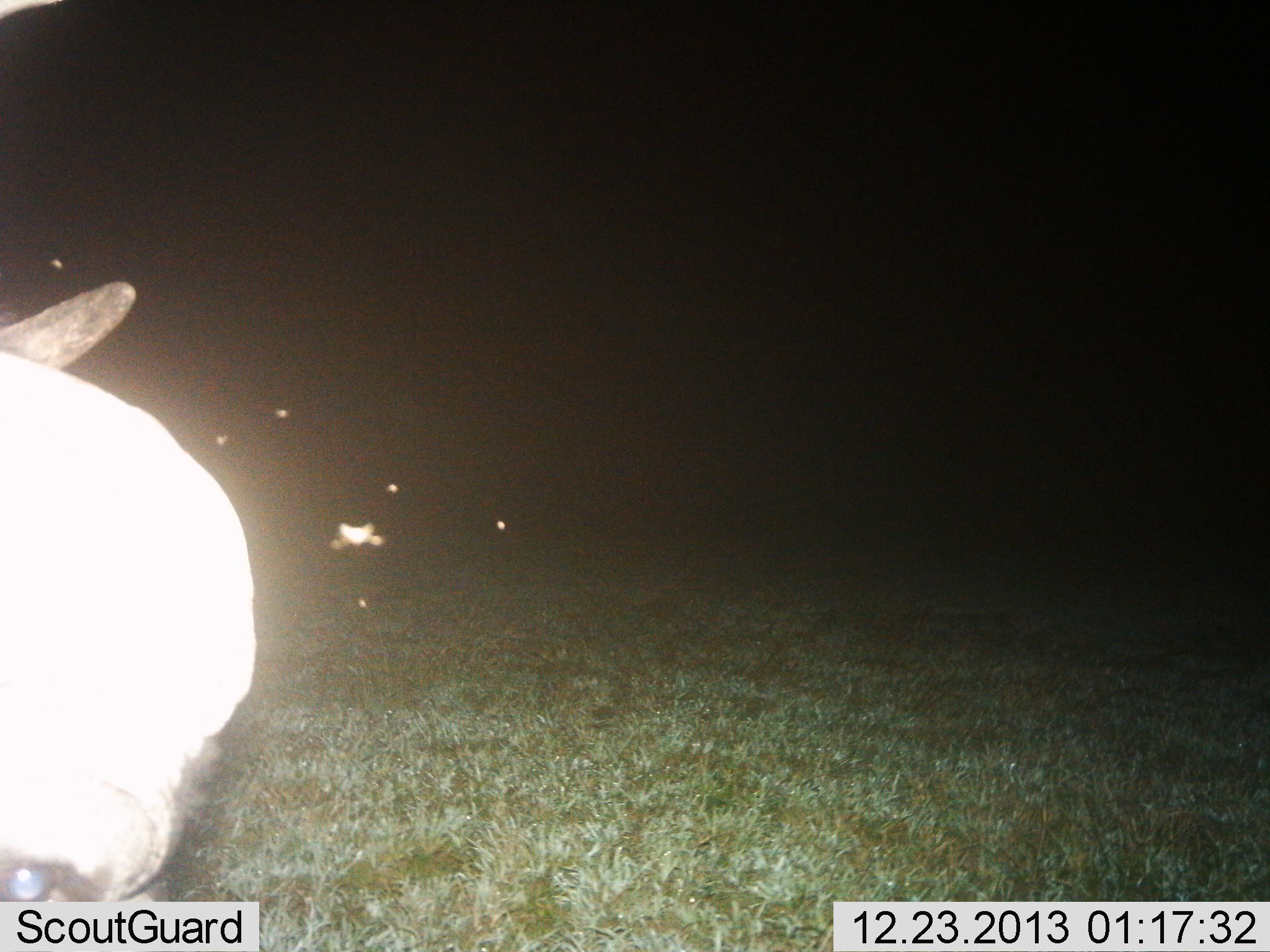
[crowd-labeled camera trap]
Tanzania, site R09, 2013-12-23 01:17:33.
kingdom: Animalia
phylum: Chordata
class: Mammalia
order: Artiodactyla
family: Bovidae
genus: Connochaetes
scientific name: Connochaetes taurinus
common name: blue wildebeest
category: wildebeest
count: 1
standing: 100%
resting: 17%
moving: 0%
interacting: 0%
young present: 0%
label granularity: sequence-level